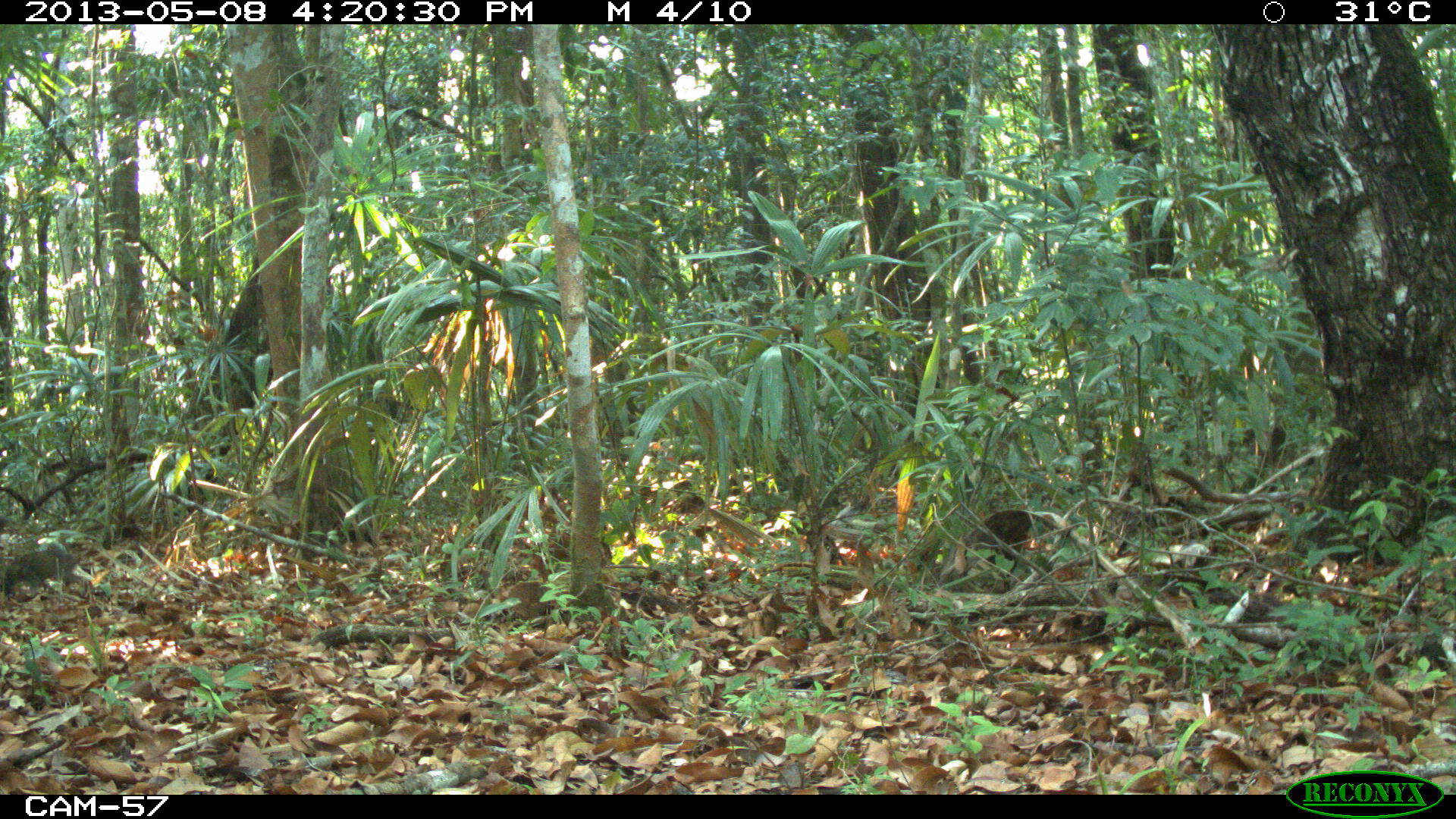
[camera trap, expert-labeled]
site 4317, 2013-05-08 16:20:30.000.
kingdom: Animalia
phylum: Chordata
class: Mammalia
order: Artiodactyla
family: Tayassuidae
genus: Pecari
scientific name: Pecari tajacu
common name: collared peccary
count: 1